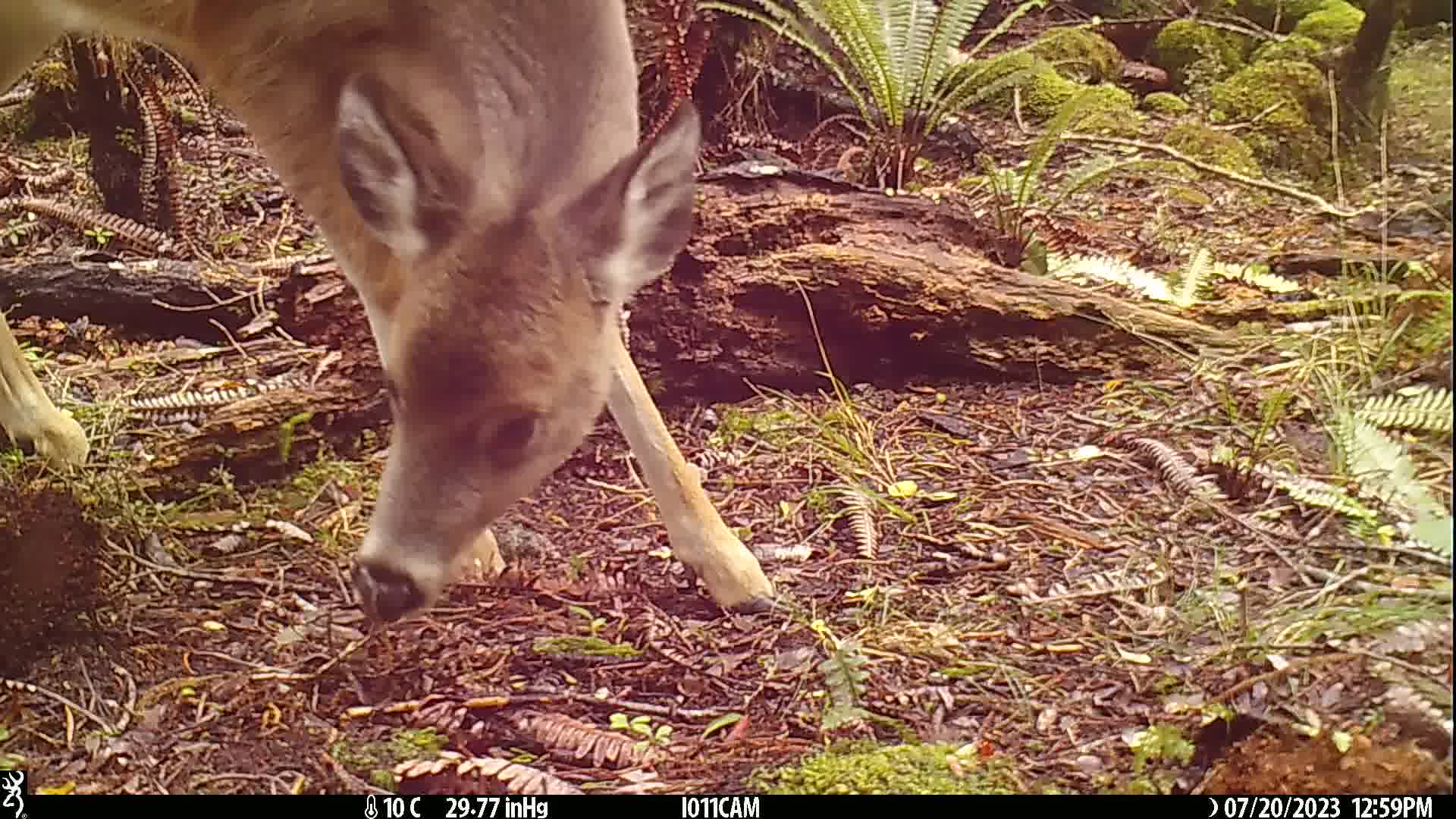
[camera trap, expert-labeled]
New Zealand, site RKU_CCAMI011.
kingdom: Animalia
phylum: Chordata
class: Mammalia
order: Artiodactyla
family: Cervidae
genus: Odocoileus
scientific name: Odocoileus virginianus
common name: white-tailed deer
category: white tailed deer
White tailed deer (white-tailed deer) (Odocoileus virginianus).